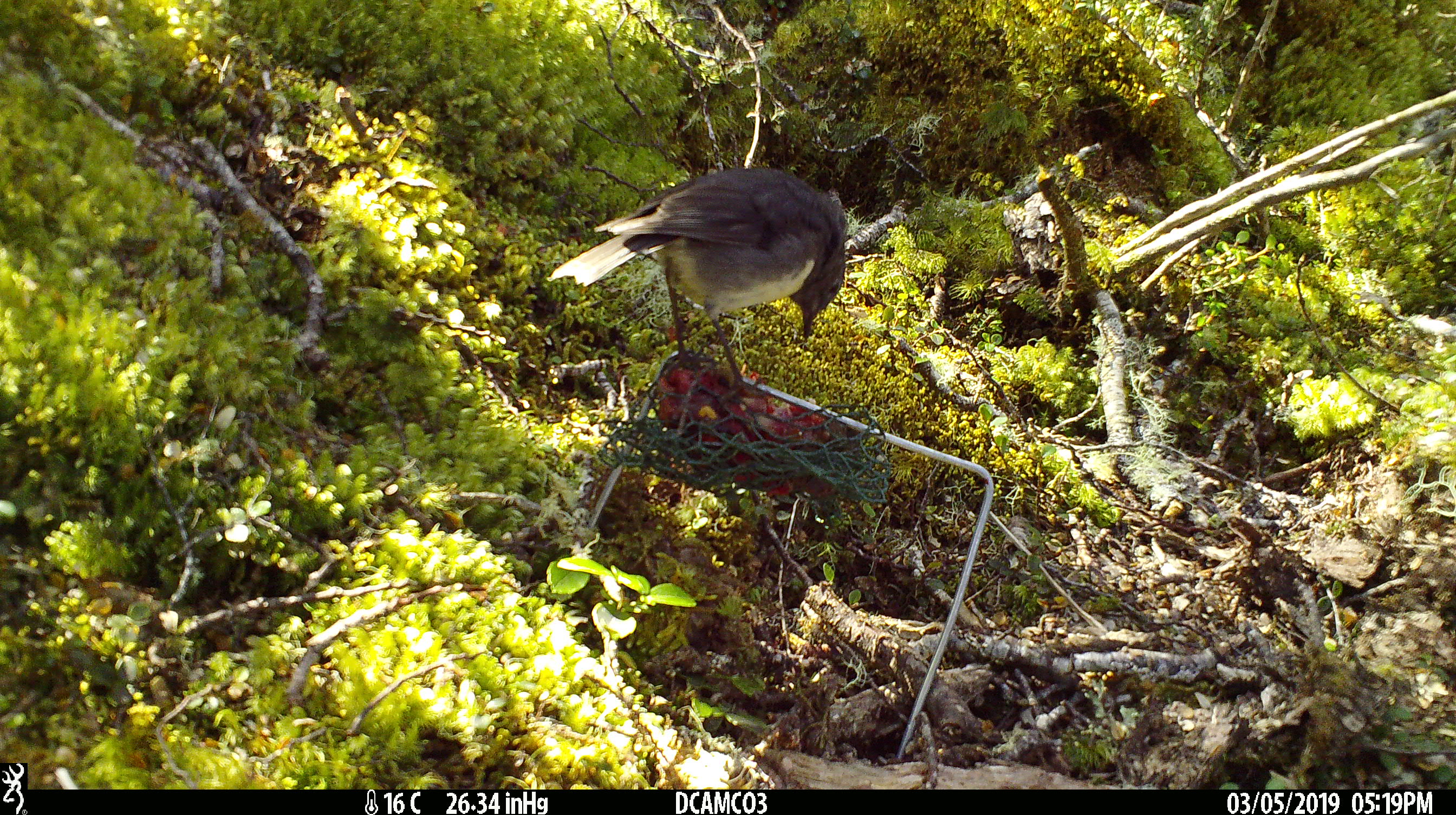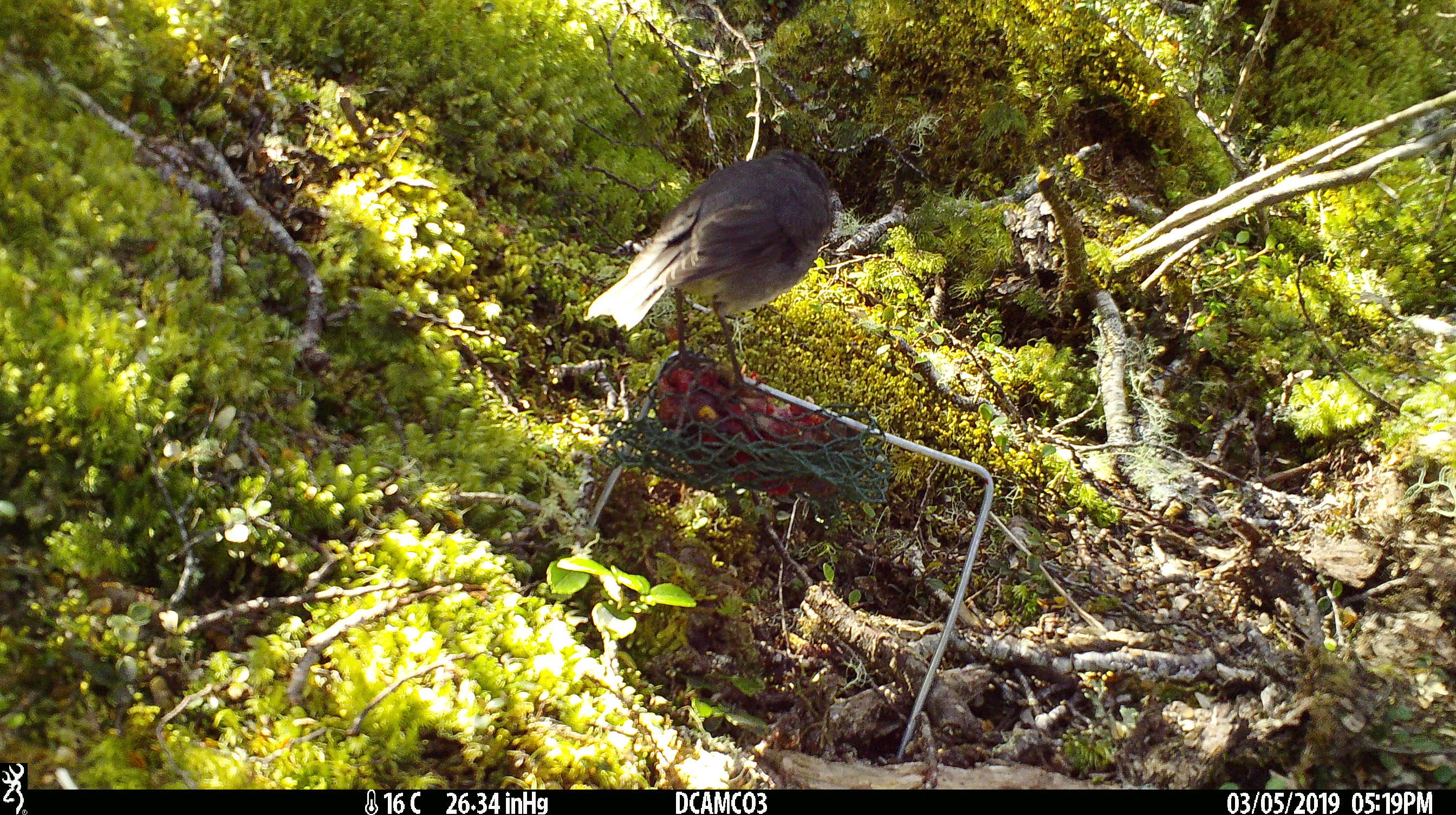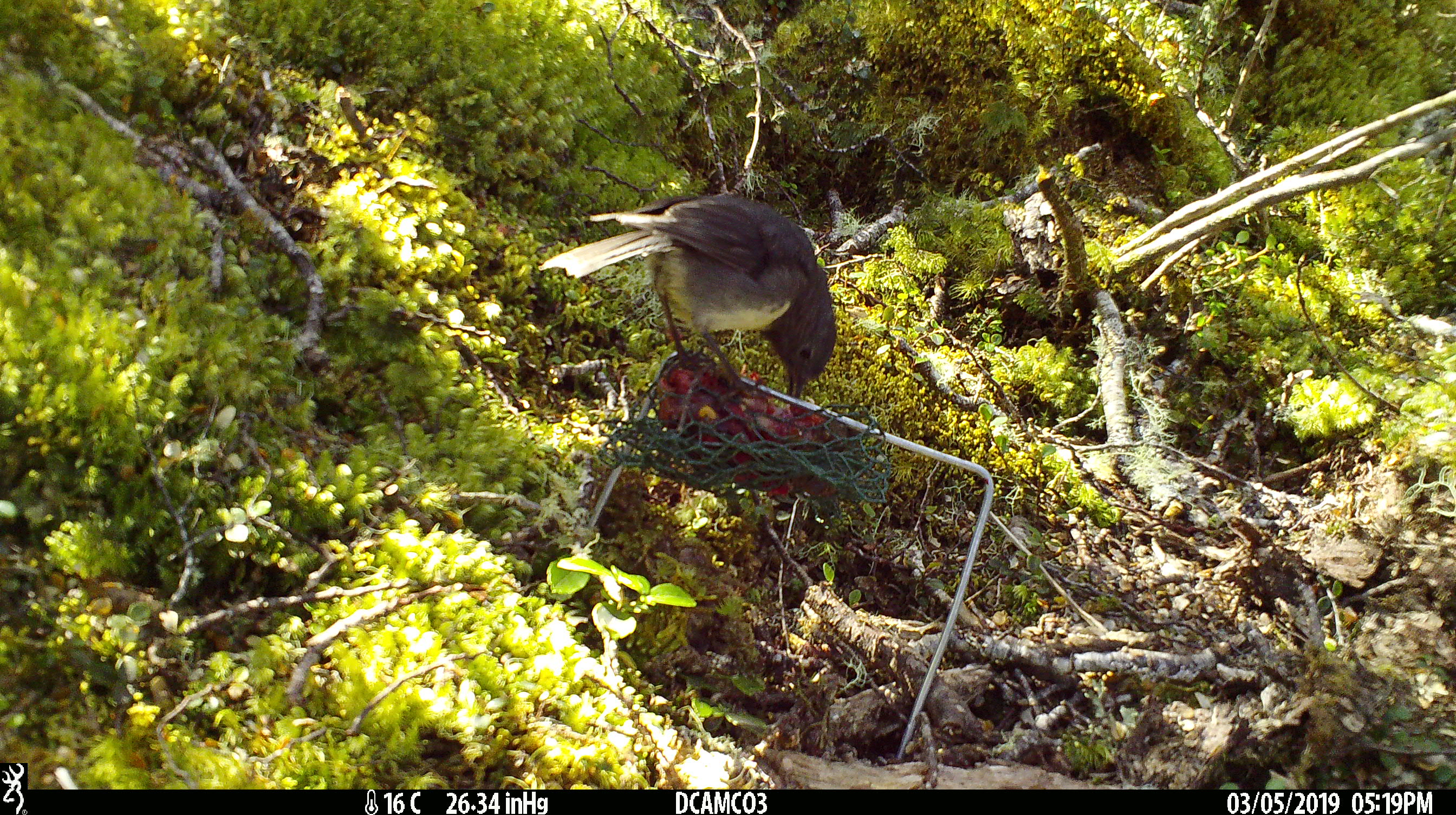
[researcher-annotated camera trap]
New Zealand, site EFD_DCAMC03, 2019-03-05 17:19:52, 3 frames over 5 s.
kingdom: Animalia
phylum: Chordata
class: Aves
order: Passeriformes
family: Petroicidae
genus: Petroica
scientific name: Petroica australis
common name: new zealand robin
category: robin